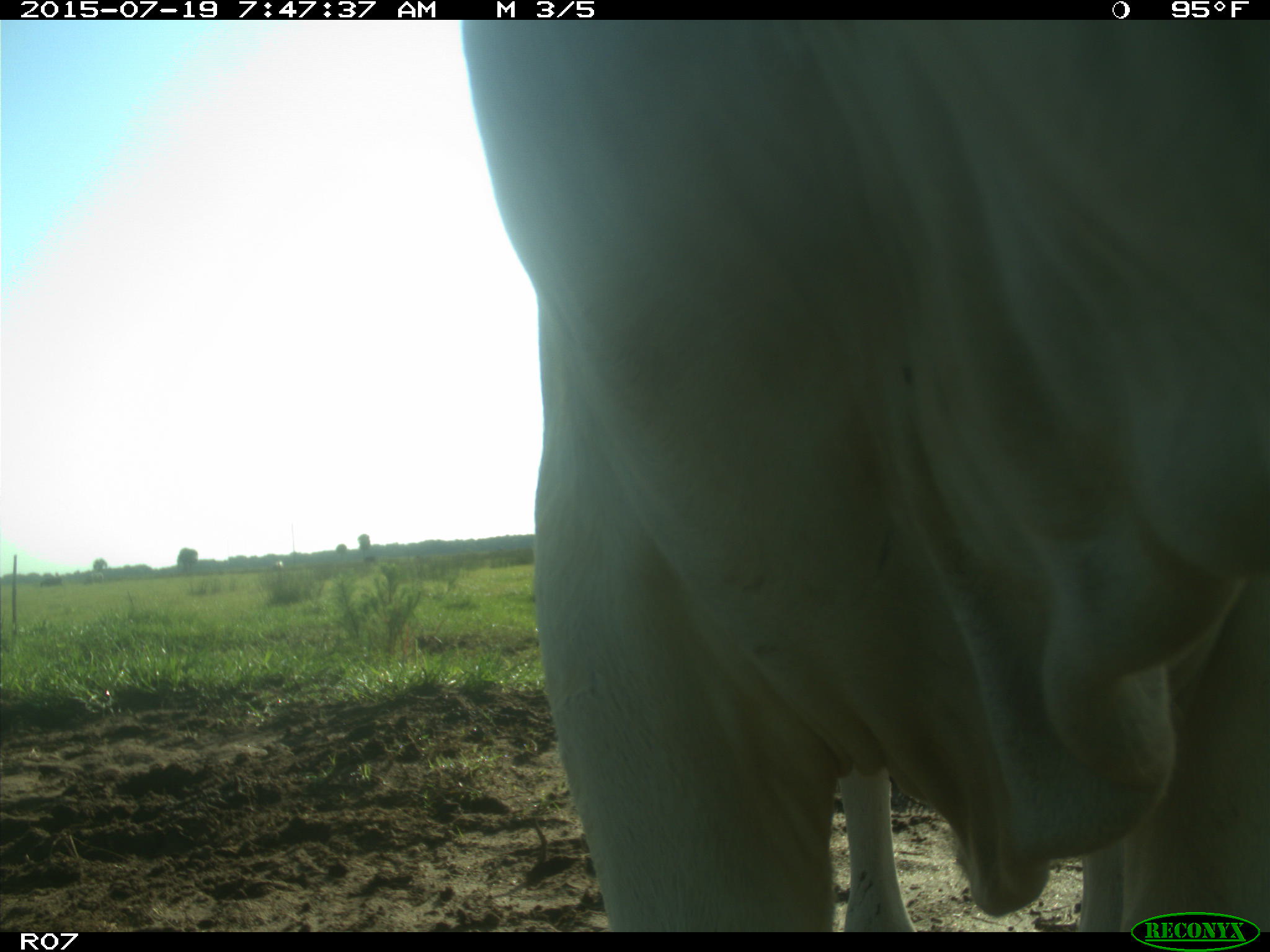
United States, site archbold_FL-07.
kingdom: Animalia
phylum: Chordata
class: Mammalia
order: Artiodactyla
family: Bovidae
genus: Bos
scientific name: Bos taurus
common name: domestic cow